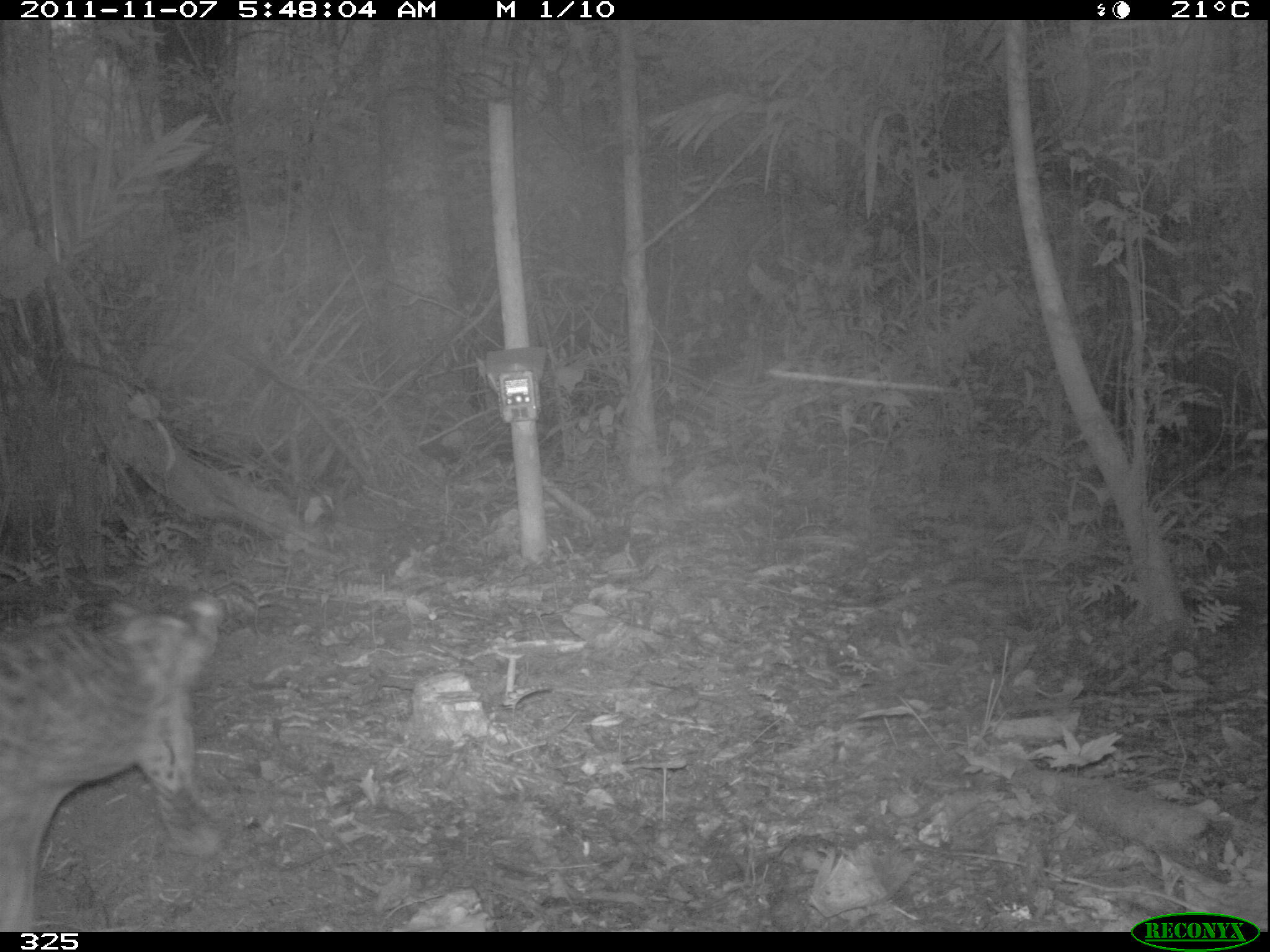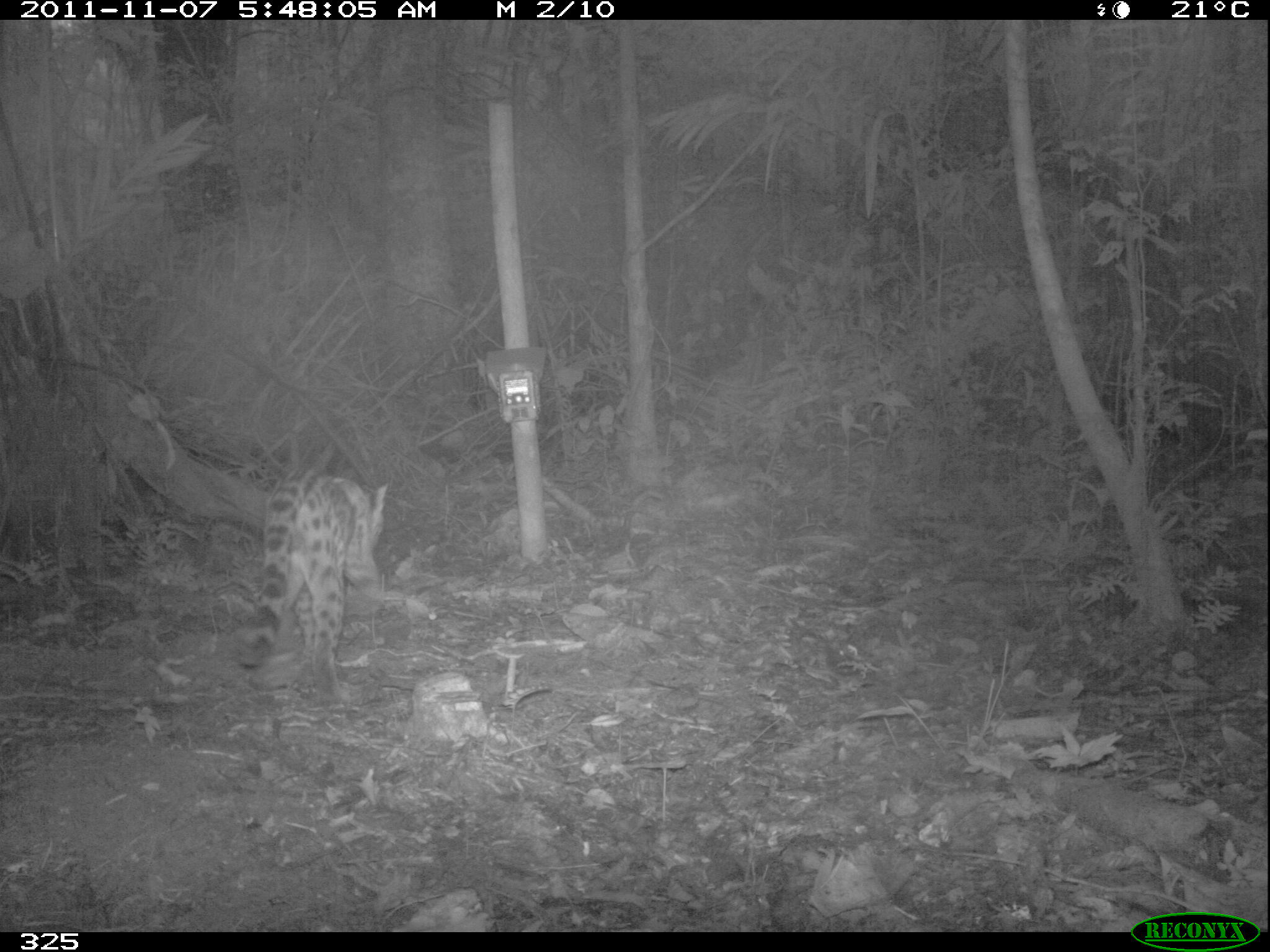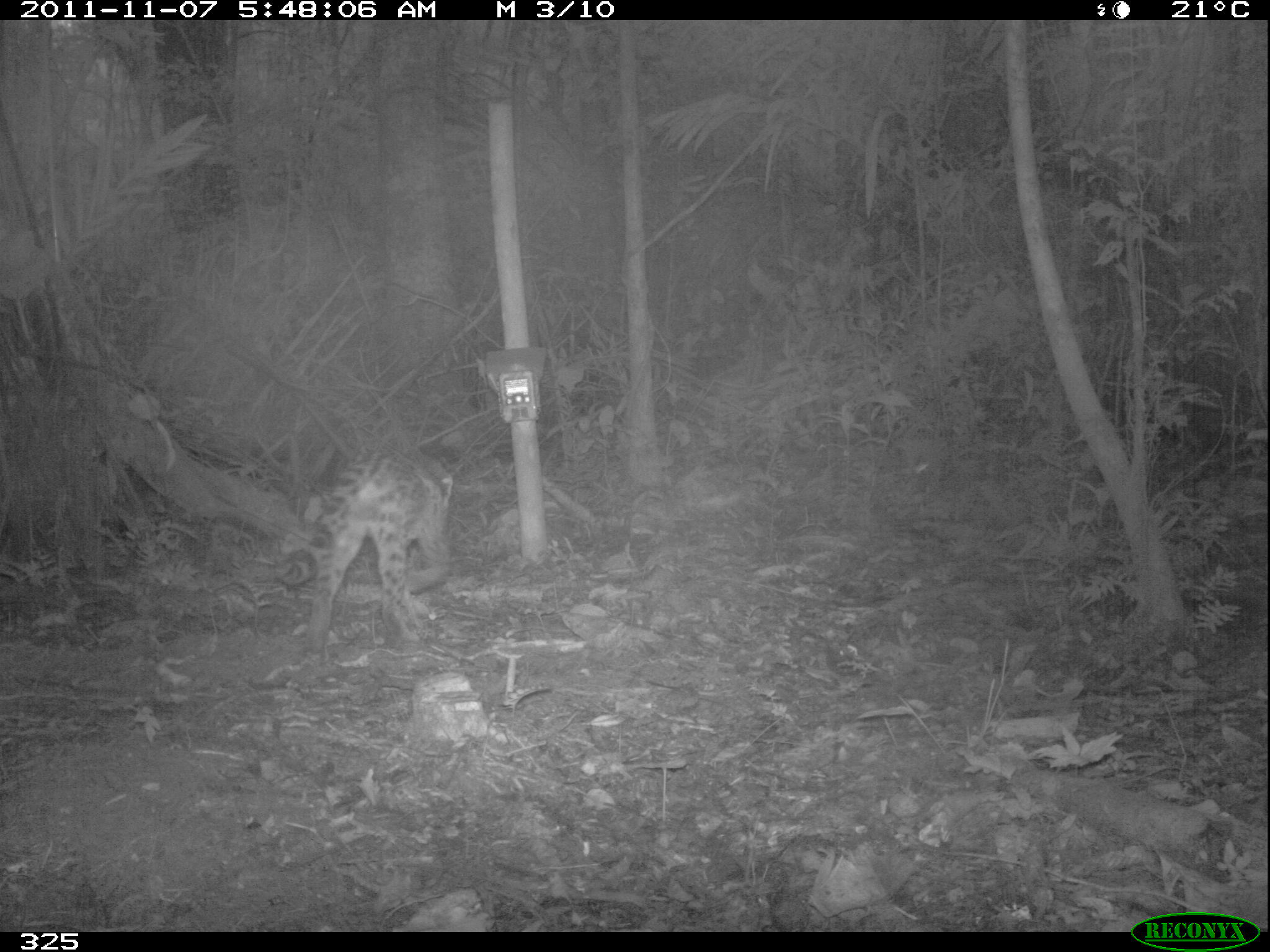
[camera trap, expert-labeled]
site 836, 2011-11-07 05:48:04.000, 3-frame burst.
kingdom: Animalia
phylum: Chordata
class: Mammalia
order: Carnivora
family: Felidae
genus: Leopardus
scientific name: Leopardus pardalis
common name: ocelot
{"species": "Leopardus pardalis (ocelot)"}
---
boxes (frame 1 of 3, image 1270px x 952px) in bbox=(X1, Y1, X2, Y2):
leopardus pardalis: bbox=(0, 594, 220, 931)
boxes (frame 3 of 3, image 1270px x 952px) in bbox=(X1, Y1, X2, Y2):
leopardus pardalis: bbox=(276, 441, 456, 662)